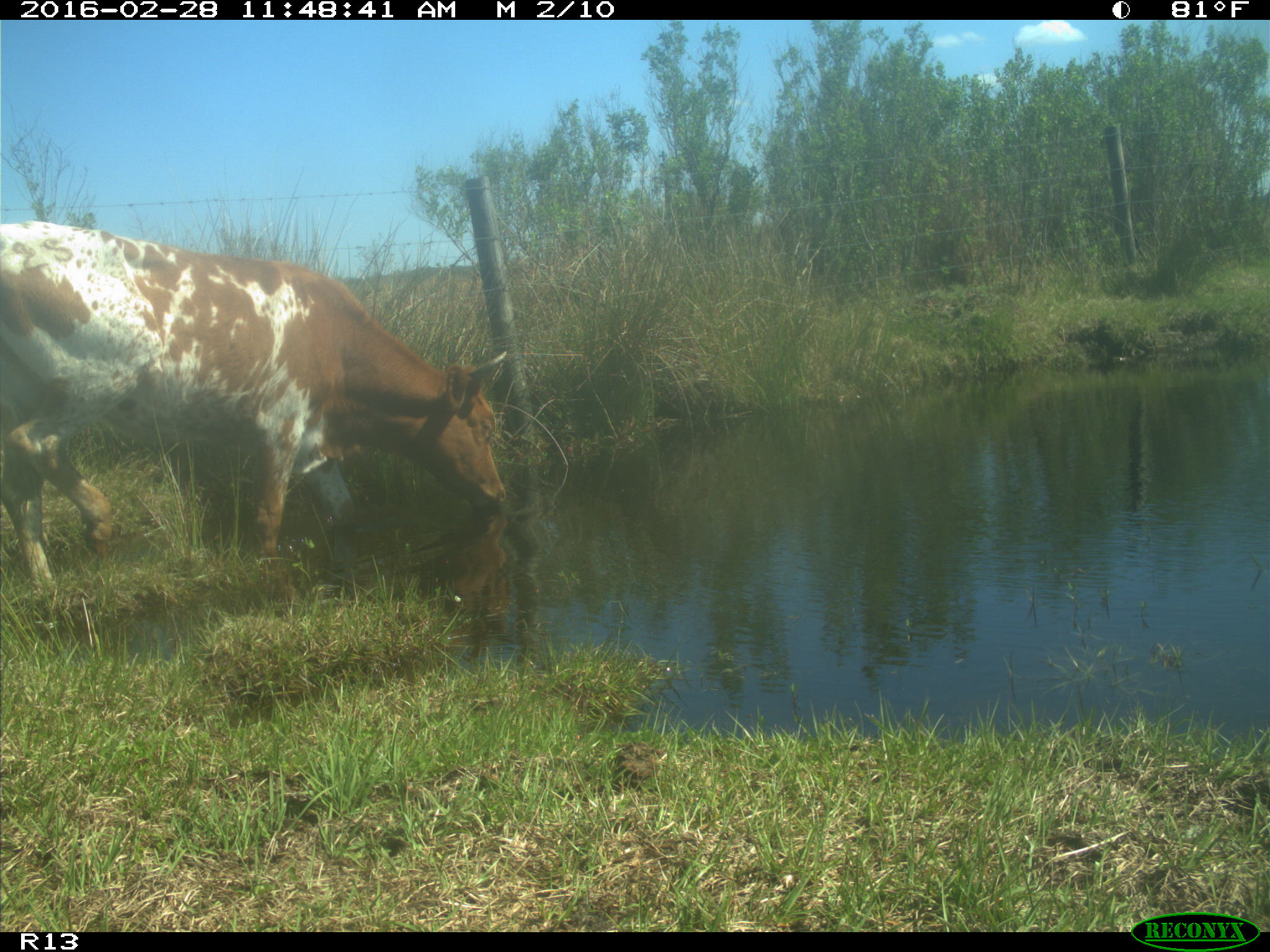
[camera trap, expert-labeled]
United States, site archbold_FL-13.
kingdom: Animalia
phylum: Chordata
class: Mammalia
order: Artiodactyla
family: Bovidae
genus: Bos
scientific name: Bos taurus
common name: domestic cow